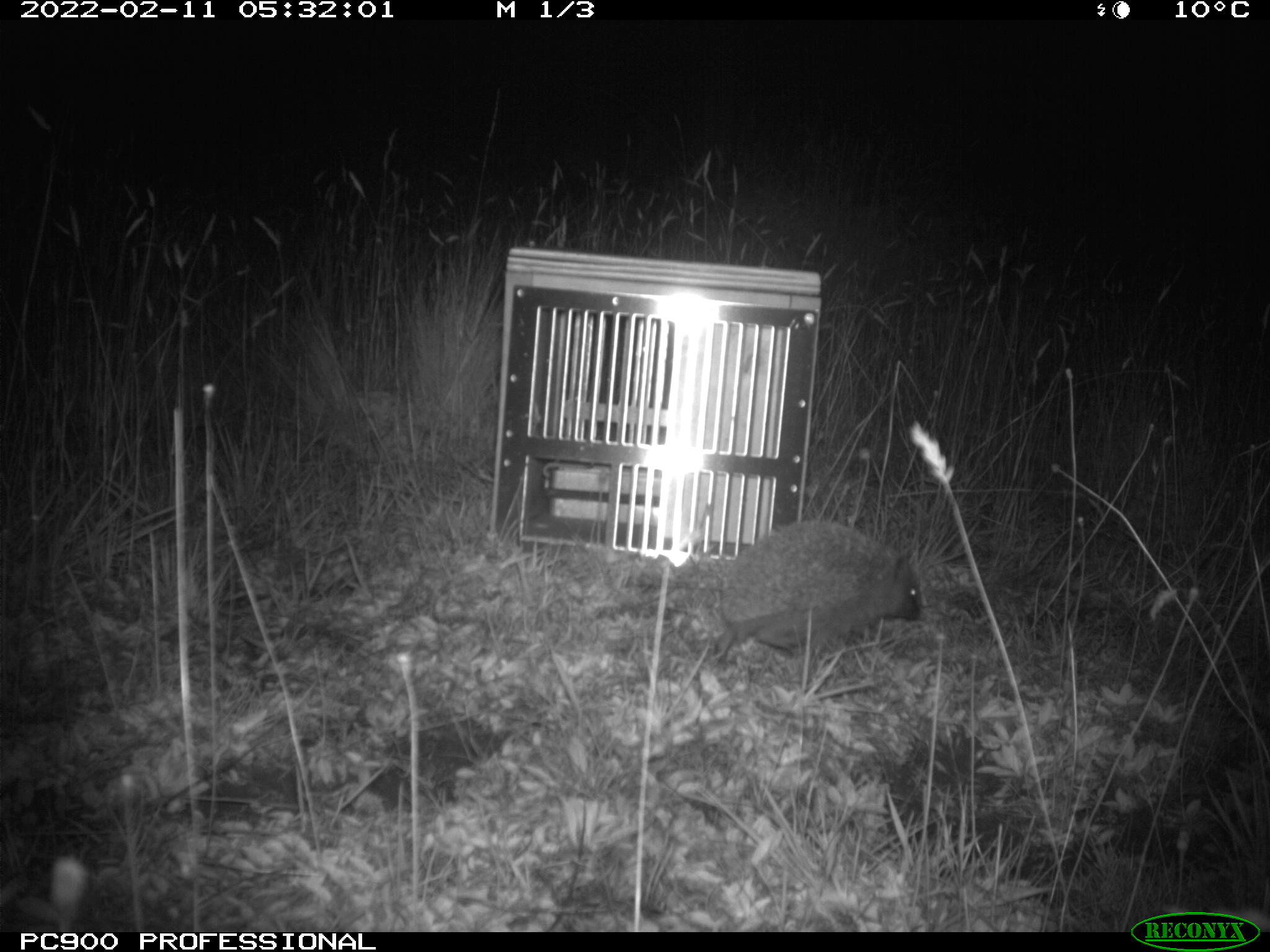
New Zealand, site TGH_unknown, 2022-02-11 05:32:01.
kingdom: Animalia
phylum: Chordata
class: Mammalia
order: Eulipotyphla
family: Erinaceidae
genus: Erinaceus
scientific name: Erinaceus europaeus europaeus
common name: european hedgehog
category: hedgehog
Hedgehog (european hedgehog) (Erinaceus europaeus europaeus).